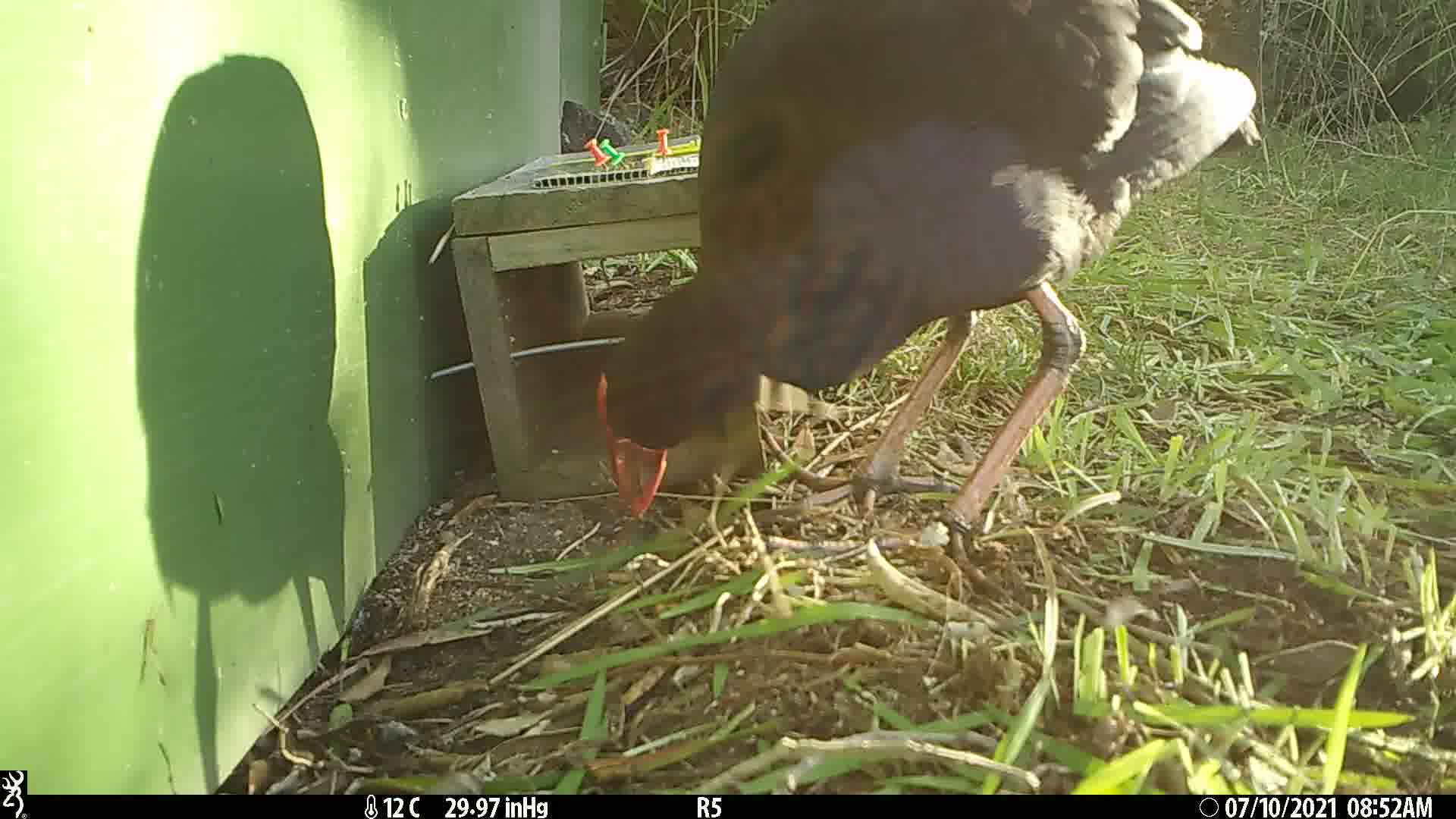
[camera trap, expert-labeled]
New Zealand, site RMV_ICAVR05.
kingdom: Animalia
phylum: Chordata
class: Aves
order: Gruiformes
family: Rallidae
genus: Porphyrio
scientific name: Porphyrio melanotus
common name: australasian swamphen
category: pukeko